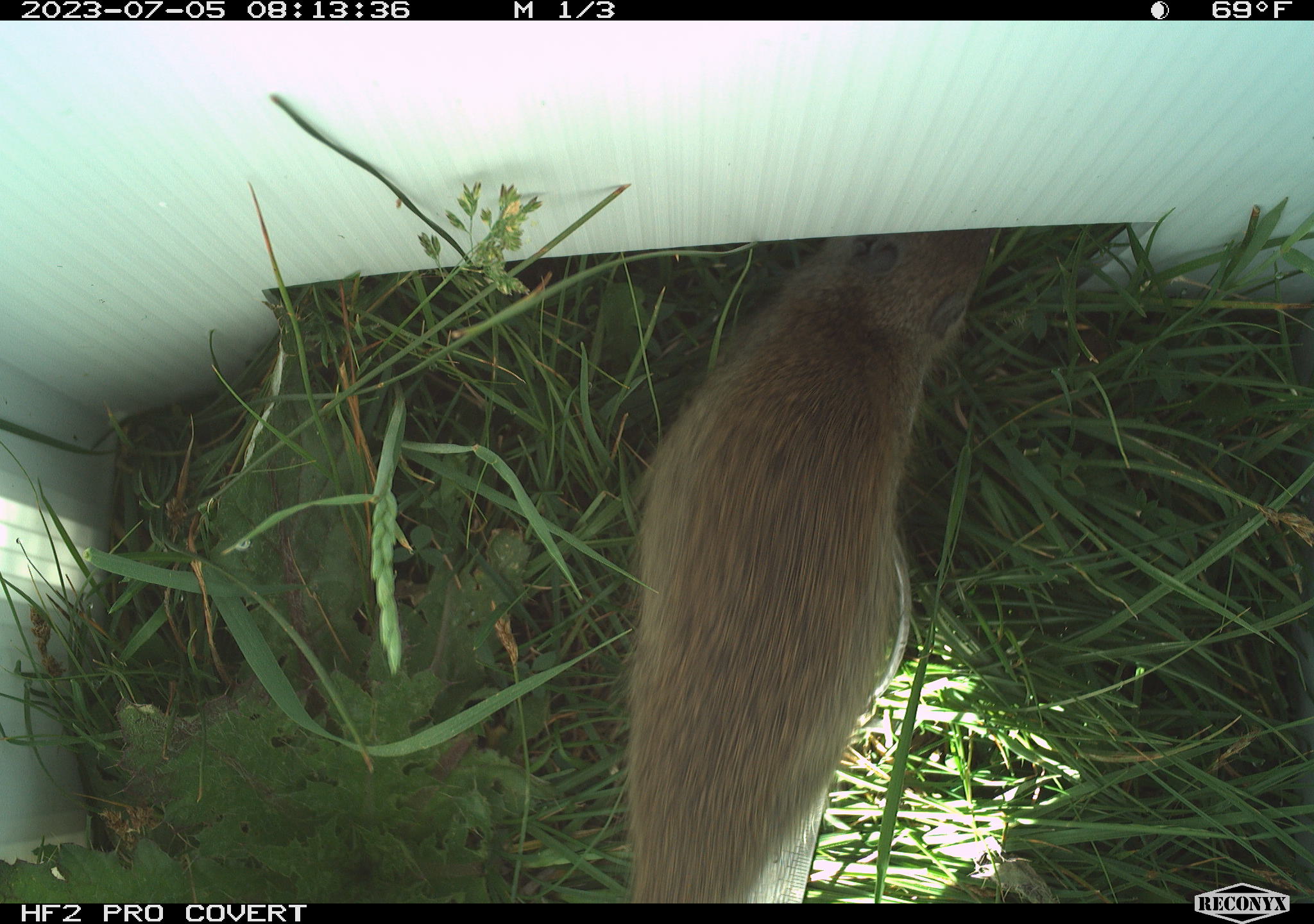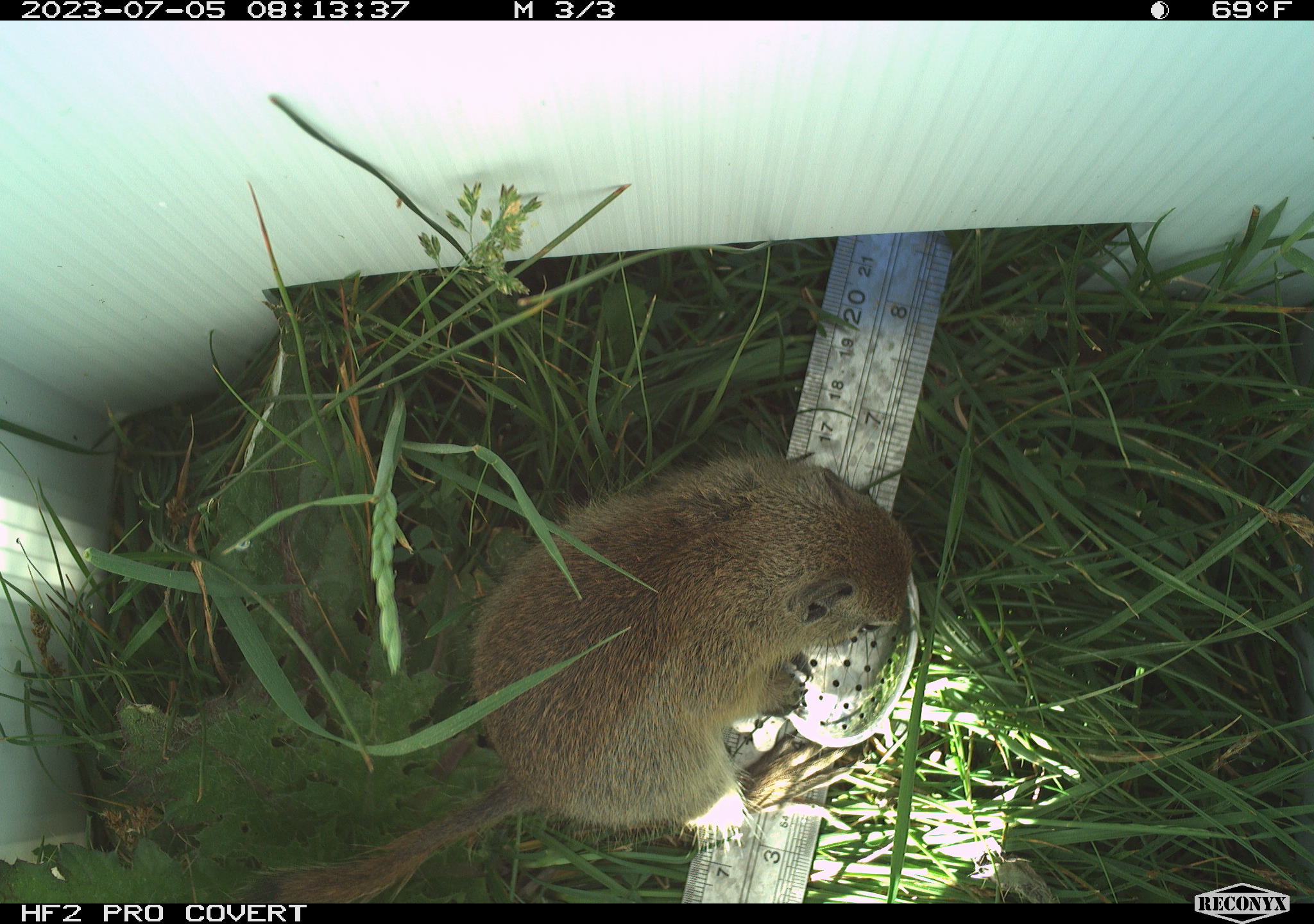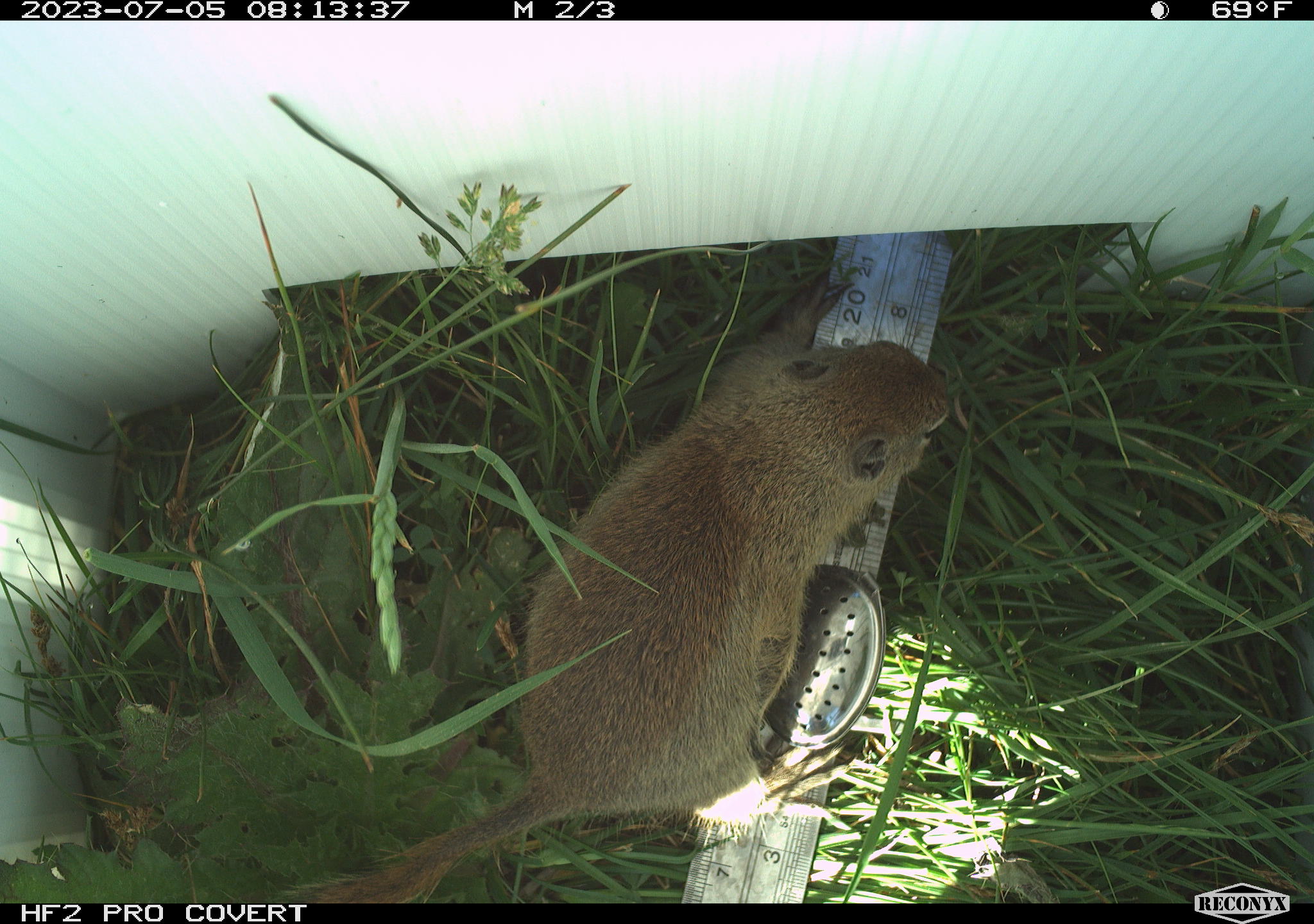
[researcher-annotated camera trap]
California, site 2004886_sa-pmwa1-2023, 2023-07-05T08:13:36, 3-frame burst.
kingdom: Animalia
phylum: Chordata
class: Mammalia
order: Rodentia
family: Sciuridae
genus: Urocitellus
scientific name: Urocitellus beldingi beldingi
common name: belding's ground squirrel